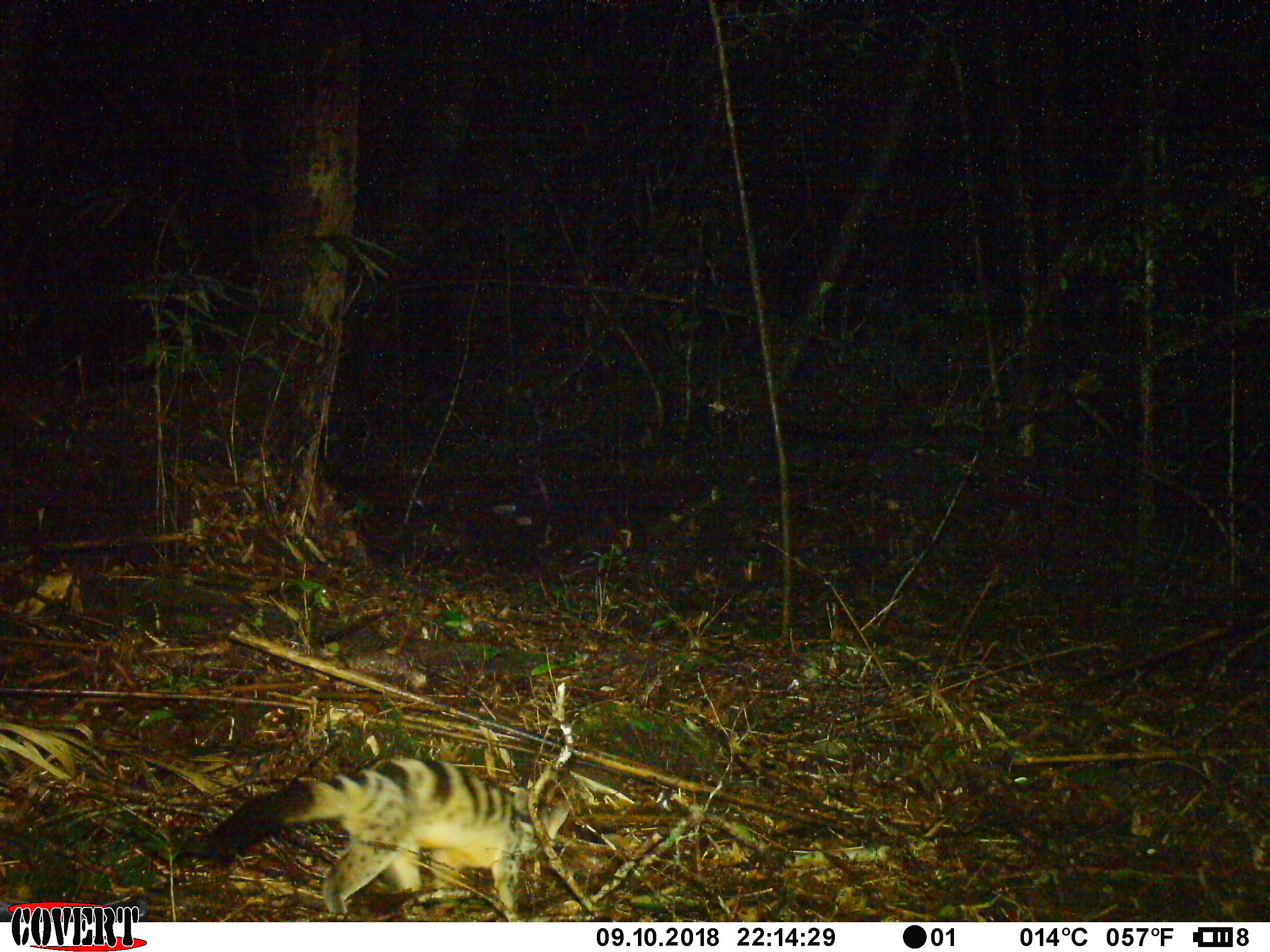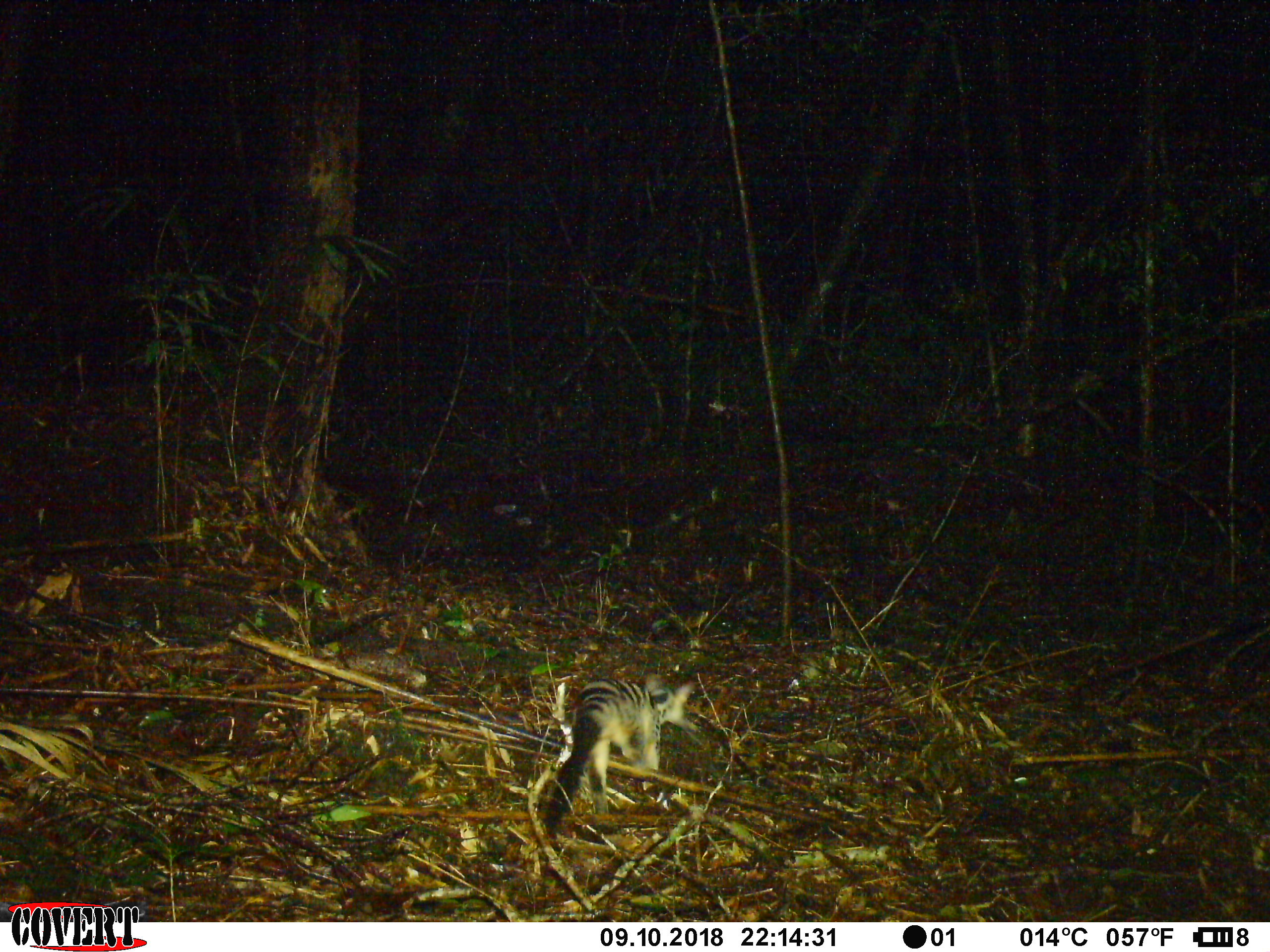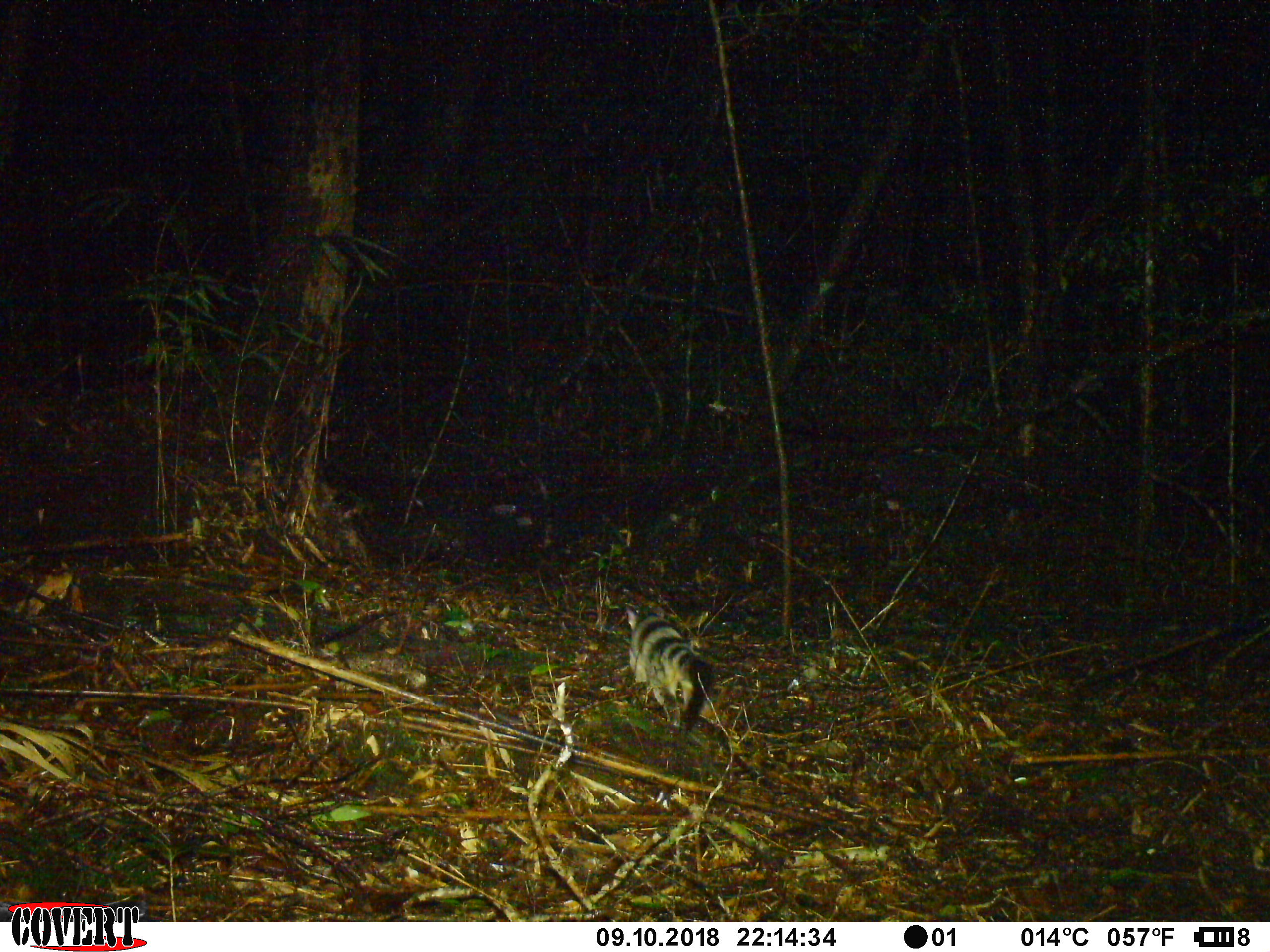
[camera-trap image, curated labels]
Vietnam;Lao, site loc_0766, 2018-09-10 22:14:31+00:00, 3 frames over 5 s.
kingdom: Animalia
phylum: Chordata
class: Mammalia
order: Carnivora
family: Viverridae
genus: Chrotogale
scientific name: Chrotogale owstoni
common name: owston's civet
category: owstons civet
Owstons civet (owston's civet) (Chrotogale owstoni). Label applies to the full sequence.